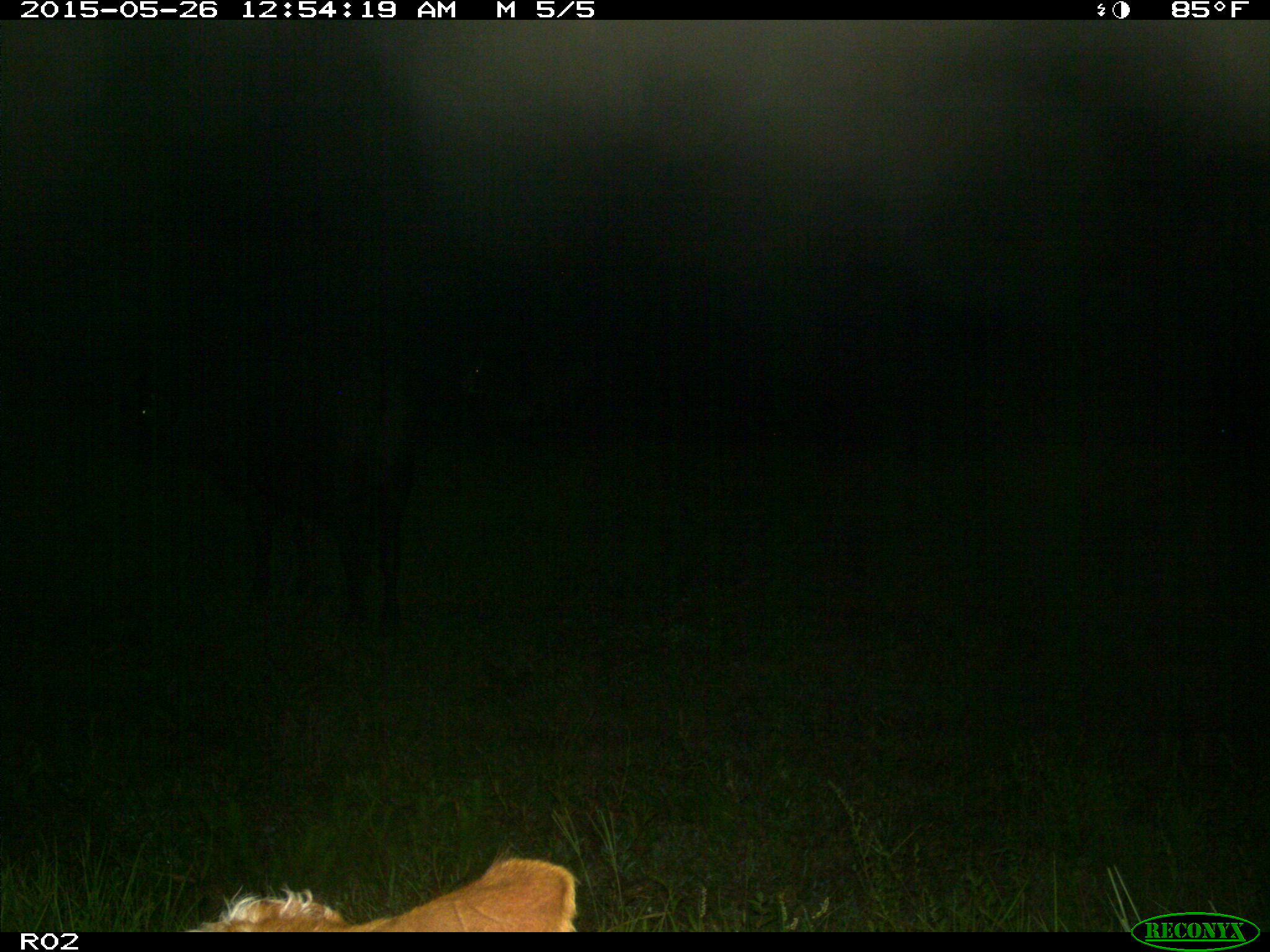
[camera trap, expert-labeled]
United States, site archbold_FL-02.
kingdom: Animalia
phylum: Chordata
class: Mammalia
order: Artiodactyla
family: Bovidae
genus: Bos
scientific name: Bos taurus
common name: domestic cow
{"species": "Bos taurus (domestic cow)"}